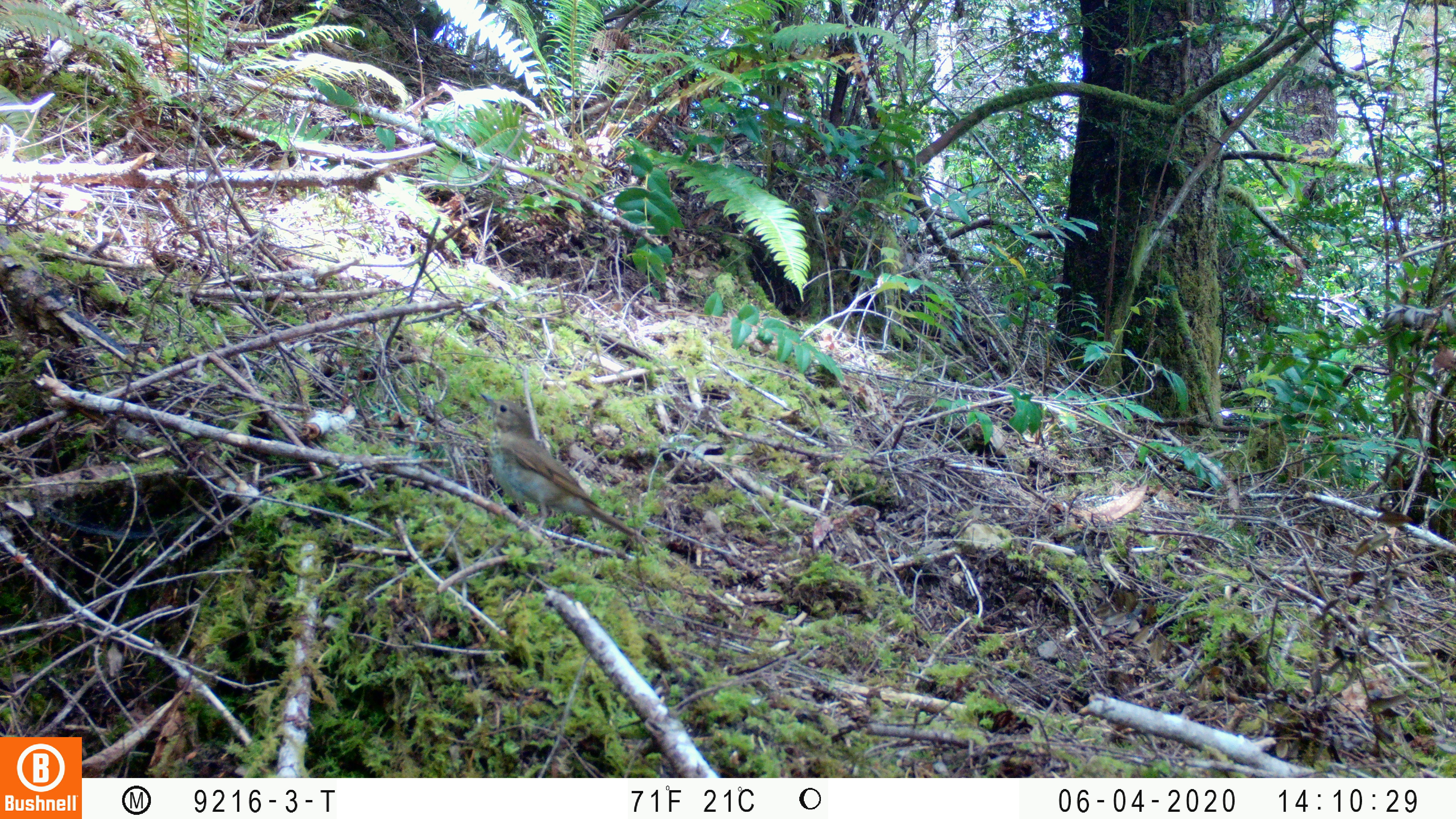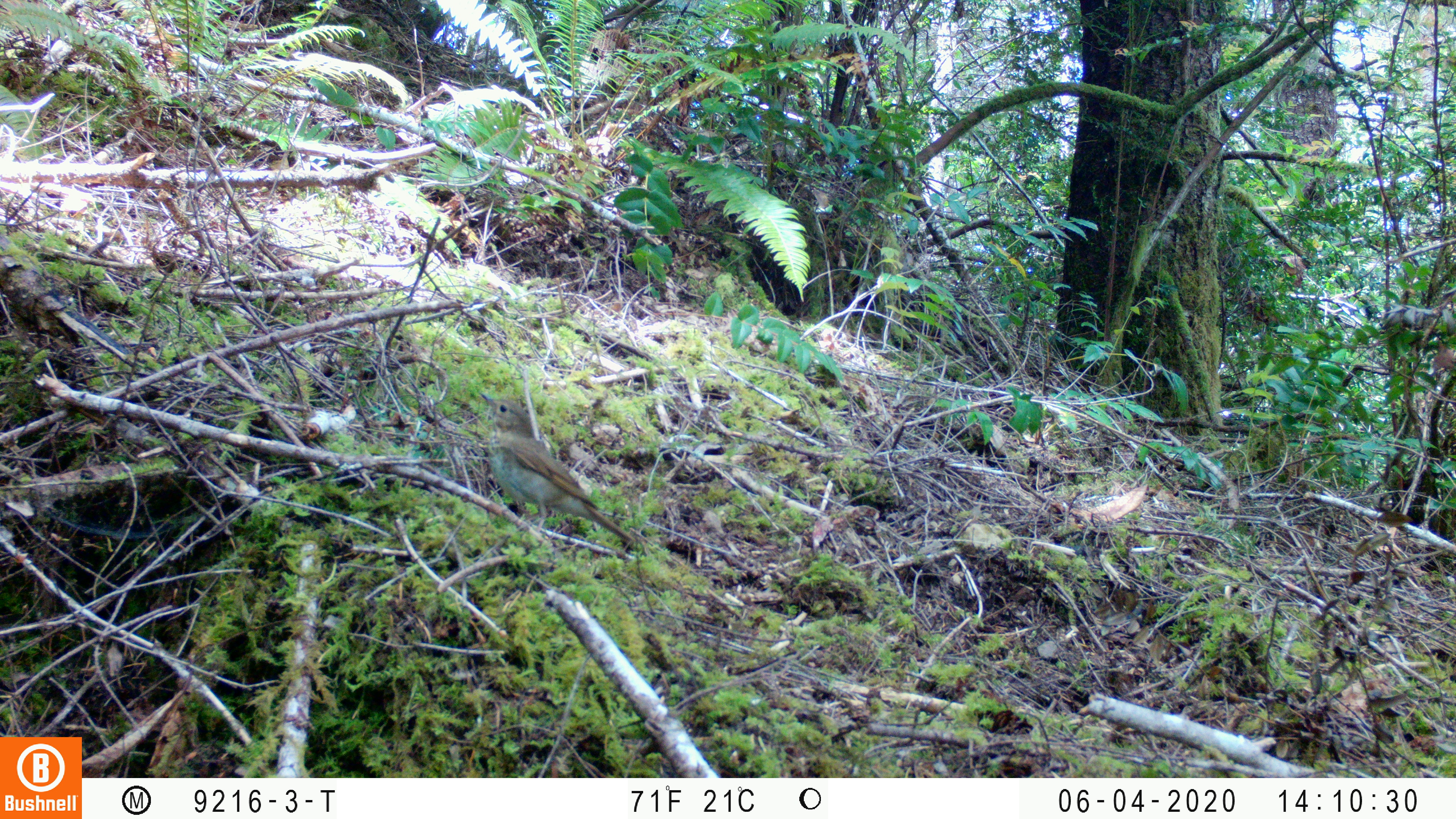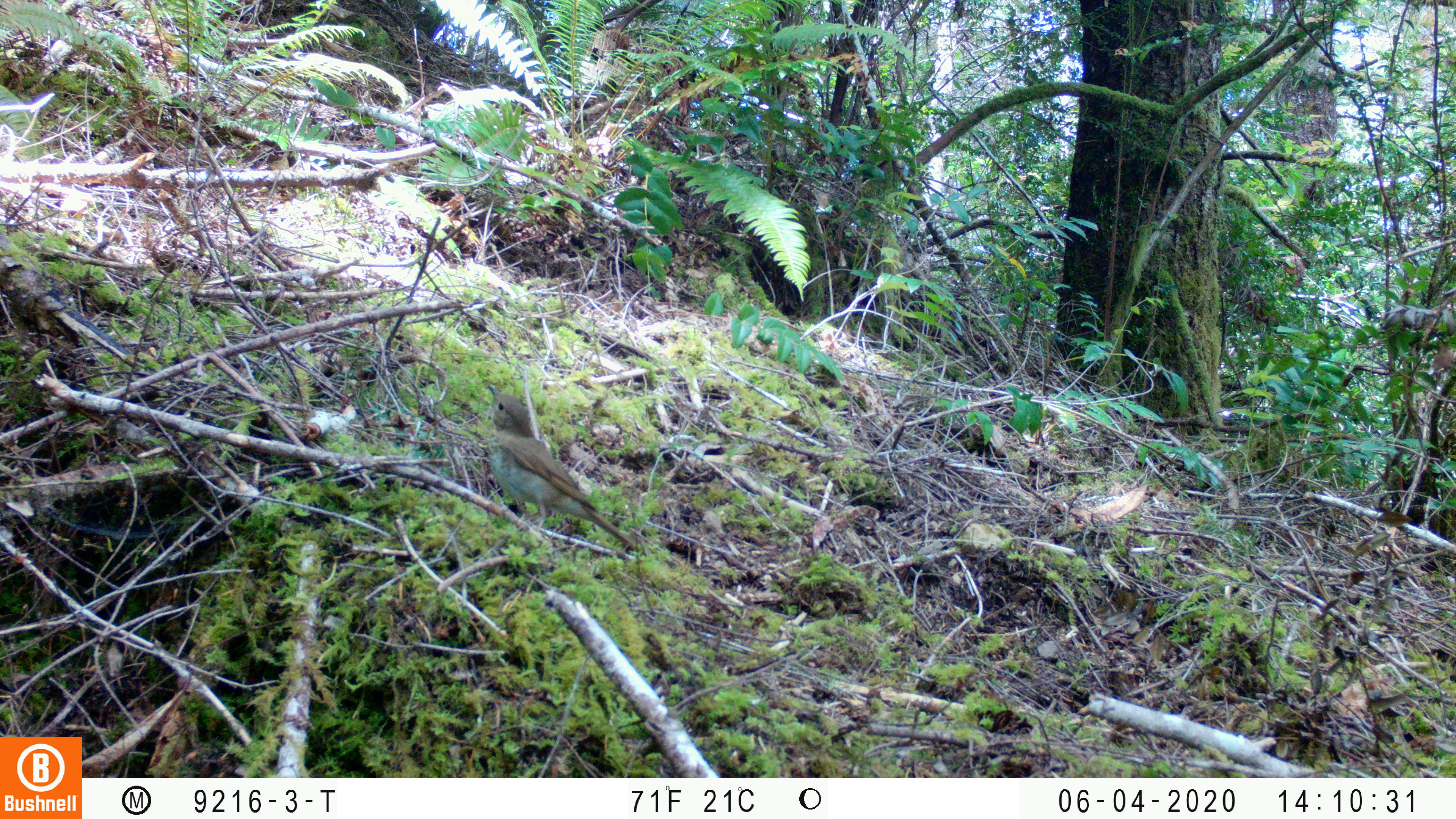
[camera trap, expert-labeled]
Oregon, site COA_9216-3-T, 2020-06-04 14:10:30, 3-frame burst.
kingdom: Animalia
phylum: Chordata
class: Aves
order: Passeriformes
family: Turdidae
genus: Catharus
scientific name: Catharus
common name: brown thrushes and nightingale-thrushes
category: catharus species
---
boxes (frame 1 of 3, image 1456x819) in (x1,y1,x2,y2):
catharus species: (464,379,653,567)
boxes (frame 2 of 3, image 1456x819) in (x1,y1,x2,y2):
catharus species: (467,374,653,577)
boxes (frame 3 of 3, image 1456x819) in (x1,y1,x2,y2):
catharus species: (473,367,656,582)